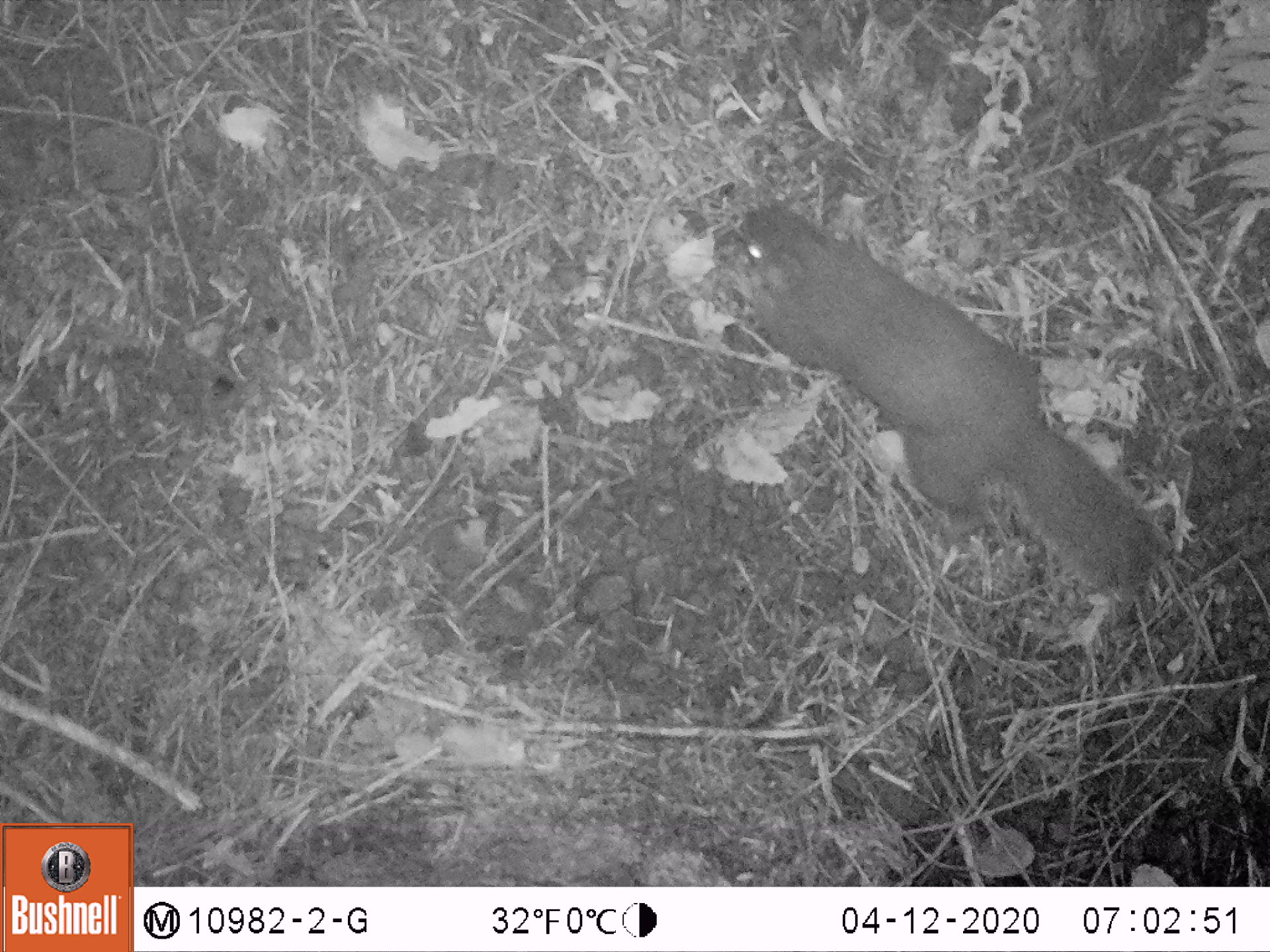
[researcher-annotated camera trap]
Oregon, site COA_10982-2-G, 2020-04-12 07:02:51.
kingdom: Animalia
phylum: Chordata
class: Mammalia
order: Rodentia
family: Sciuridae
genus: Tamiasciurus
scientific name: Tamiasciurus douglasii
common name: douglas squirrel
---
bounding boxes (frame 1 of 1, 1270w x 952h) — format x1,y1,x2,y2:
douglas squirrel: 722,201,1149,597